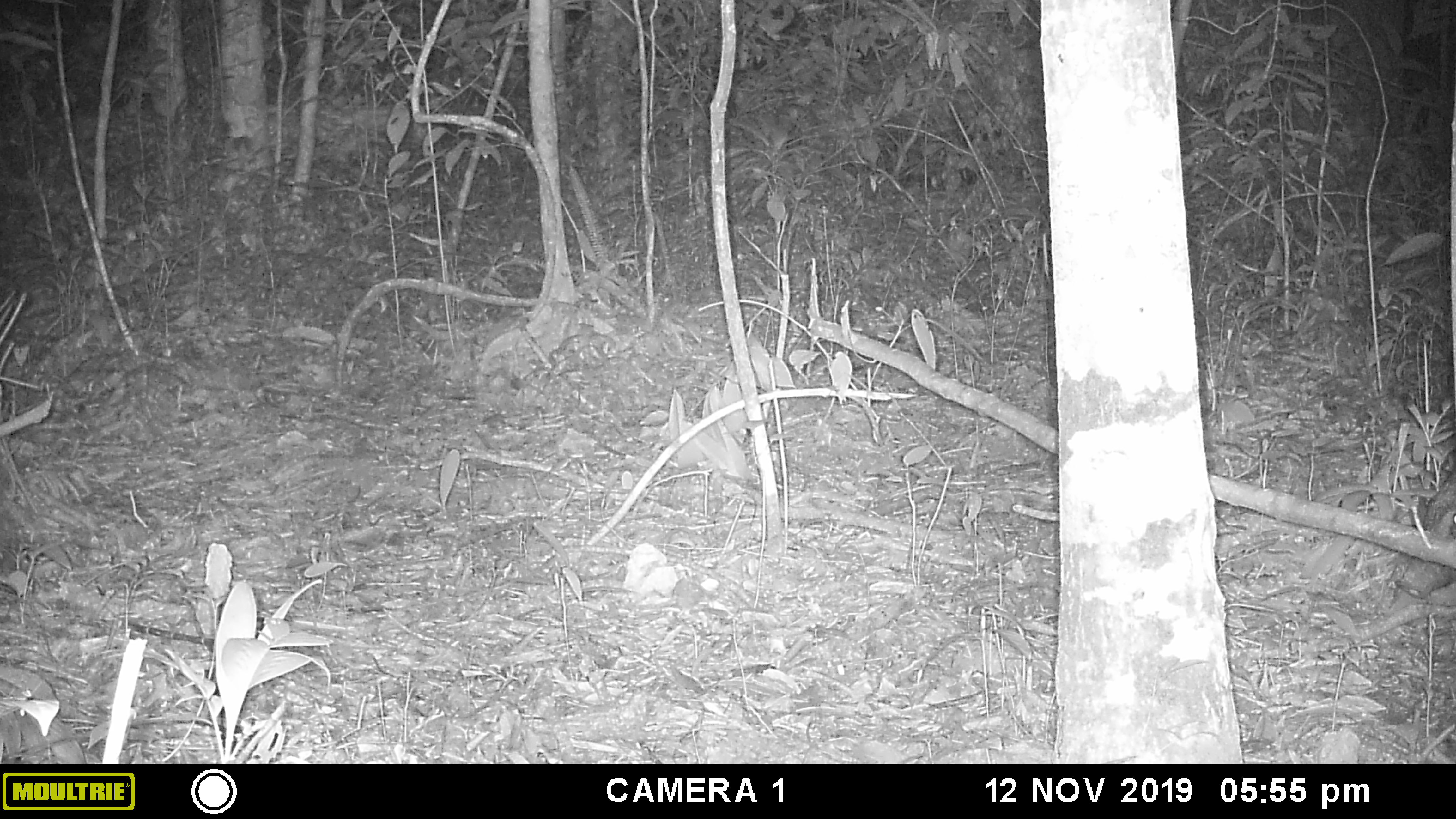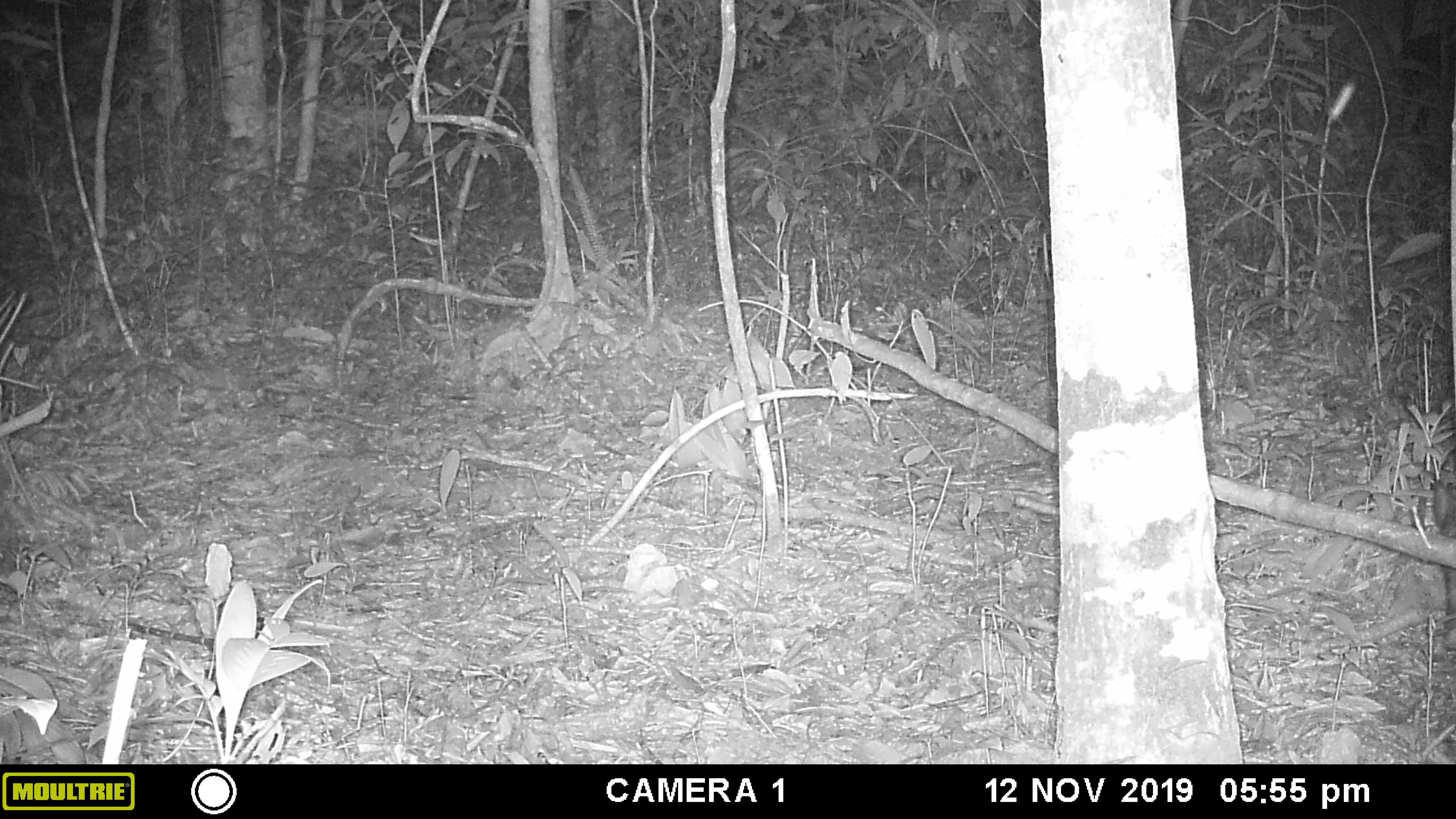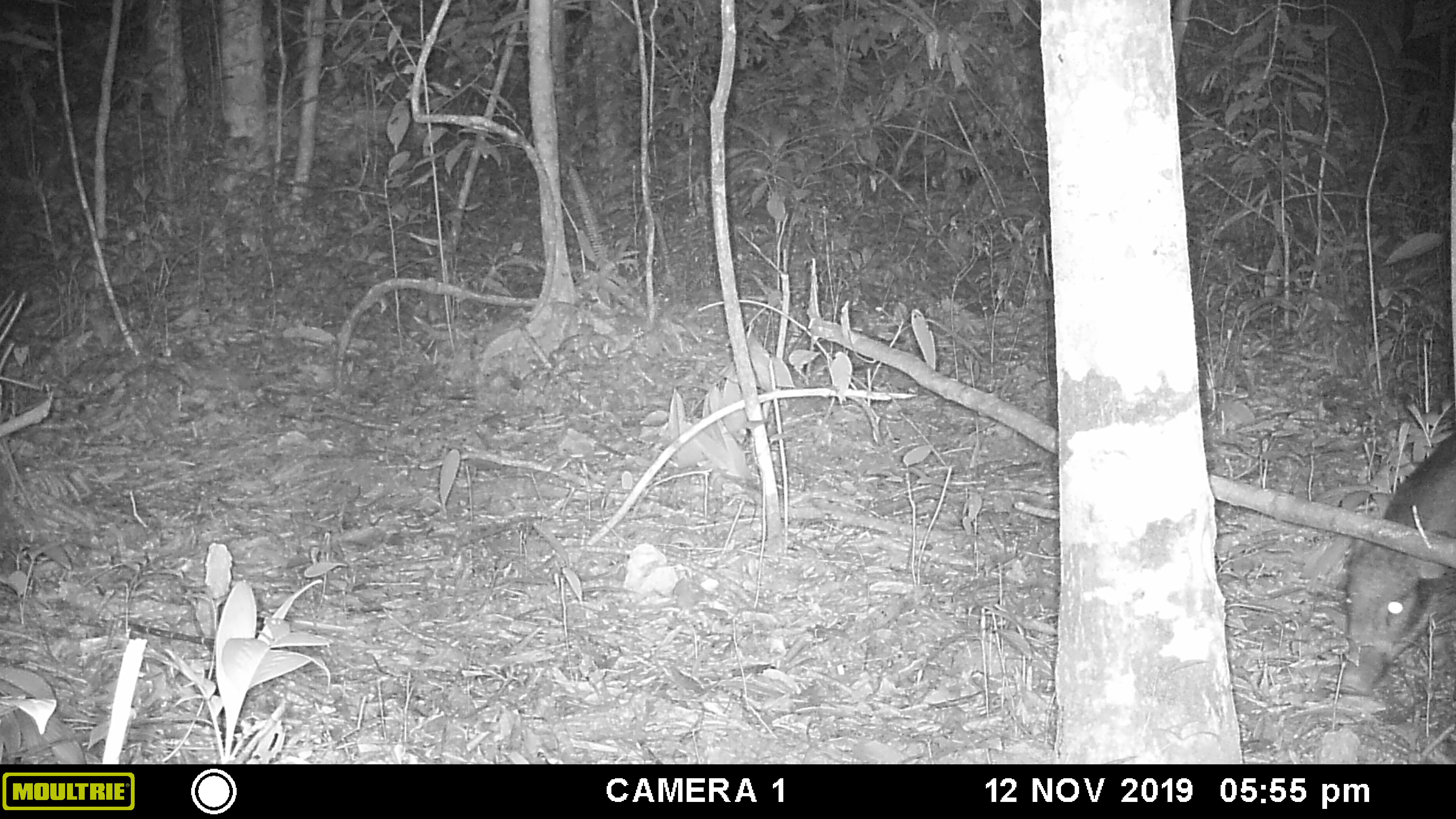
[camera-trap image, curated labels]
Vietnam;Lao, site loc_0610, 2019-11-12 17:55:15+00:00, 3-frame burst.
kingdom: Animalia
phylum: Chordata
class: Mammalia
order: Artiodactyla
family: Suidae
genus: Sus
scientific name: Sus scrofa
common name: eurasian wild pig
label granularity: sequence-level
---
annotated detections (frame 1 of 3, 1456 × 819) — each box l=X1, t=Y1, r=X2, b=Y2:
eurasian wild pig: l=1393, t=475, r=1456, b=598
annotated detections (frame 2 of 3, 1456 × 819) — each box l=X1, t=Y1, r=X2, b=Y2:
eurasian wild pig: l=1429, t=452, r=1455, b=651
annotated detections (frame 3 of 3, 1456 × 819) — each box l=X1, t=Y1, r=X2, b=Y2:
eurasian wild pig: l=1337, t=427, r=1456, b=698